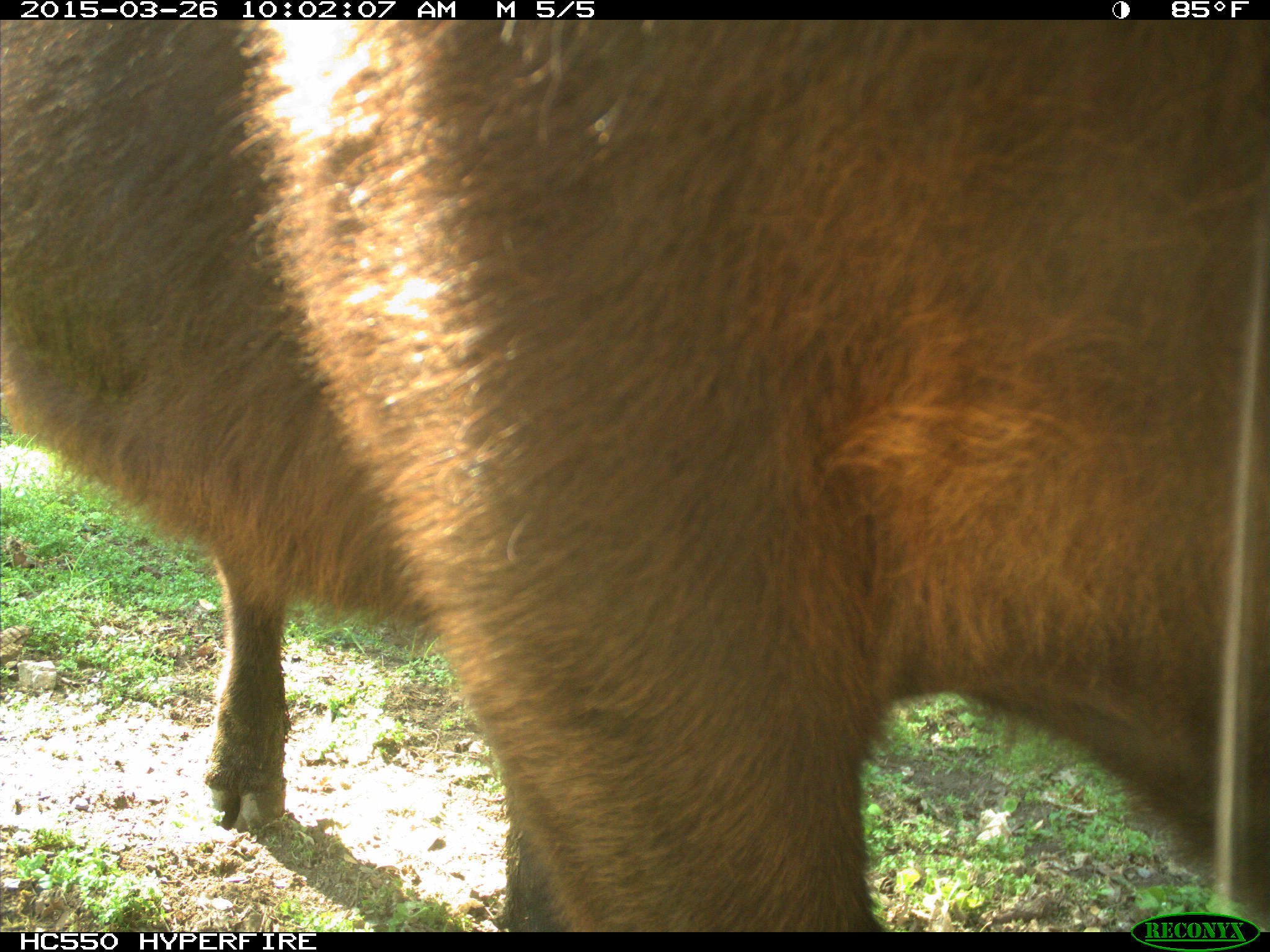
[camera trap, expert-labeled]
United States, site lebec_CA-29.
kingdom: Animalia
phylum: Chordata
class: Mammalia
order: Artiodactyla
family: Bovidae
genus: Bos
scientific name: Bos taurus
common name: domestic cow